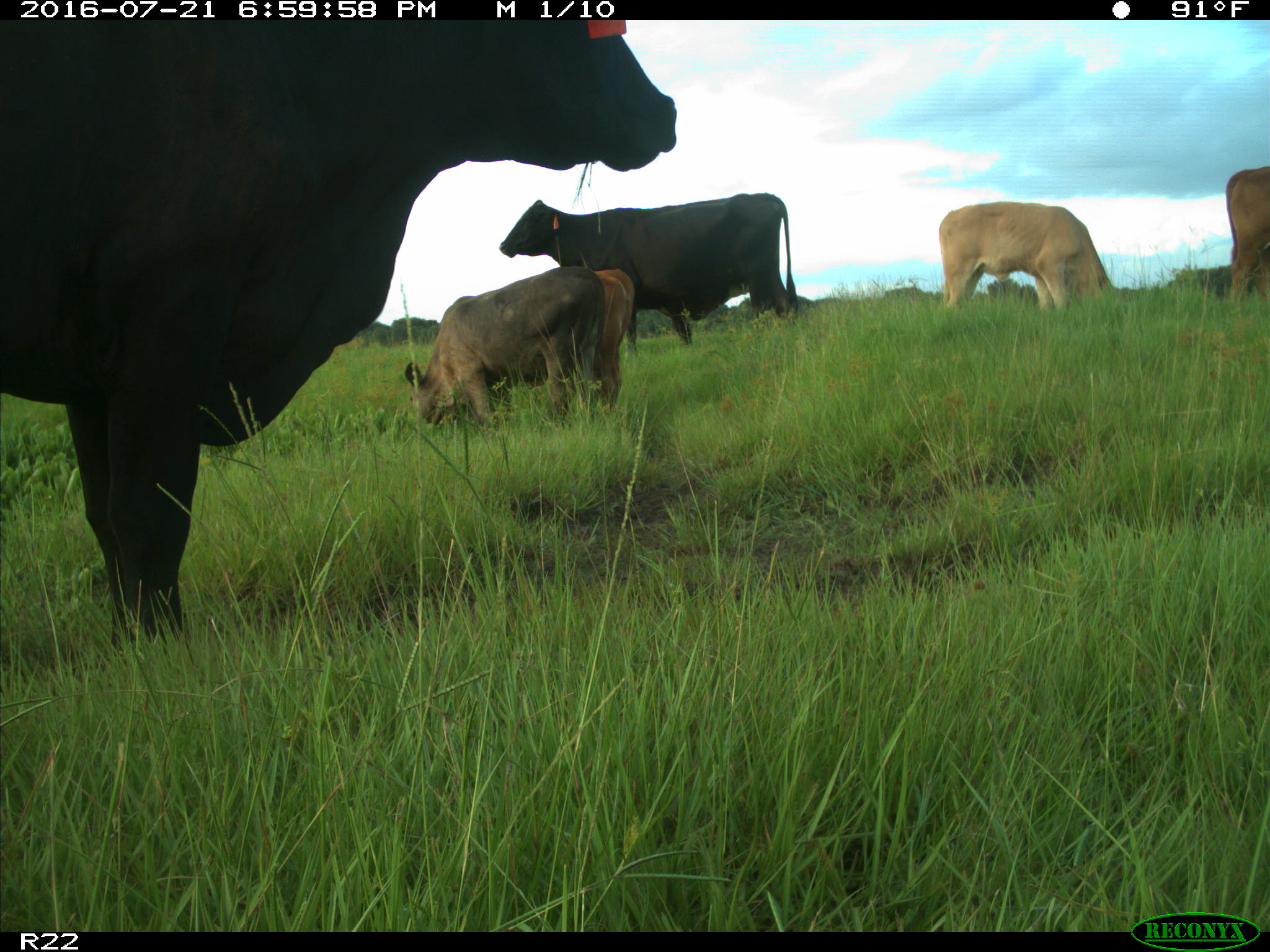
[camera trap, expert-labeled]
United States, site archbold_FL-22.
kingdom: Animalia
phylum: Chordata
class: Mammalia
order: Artiodactyla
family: Bovidae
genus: Bos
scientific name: Bos taurus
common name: domestic cow